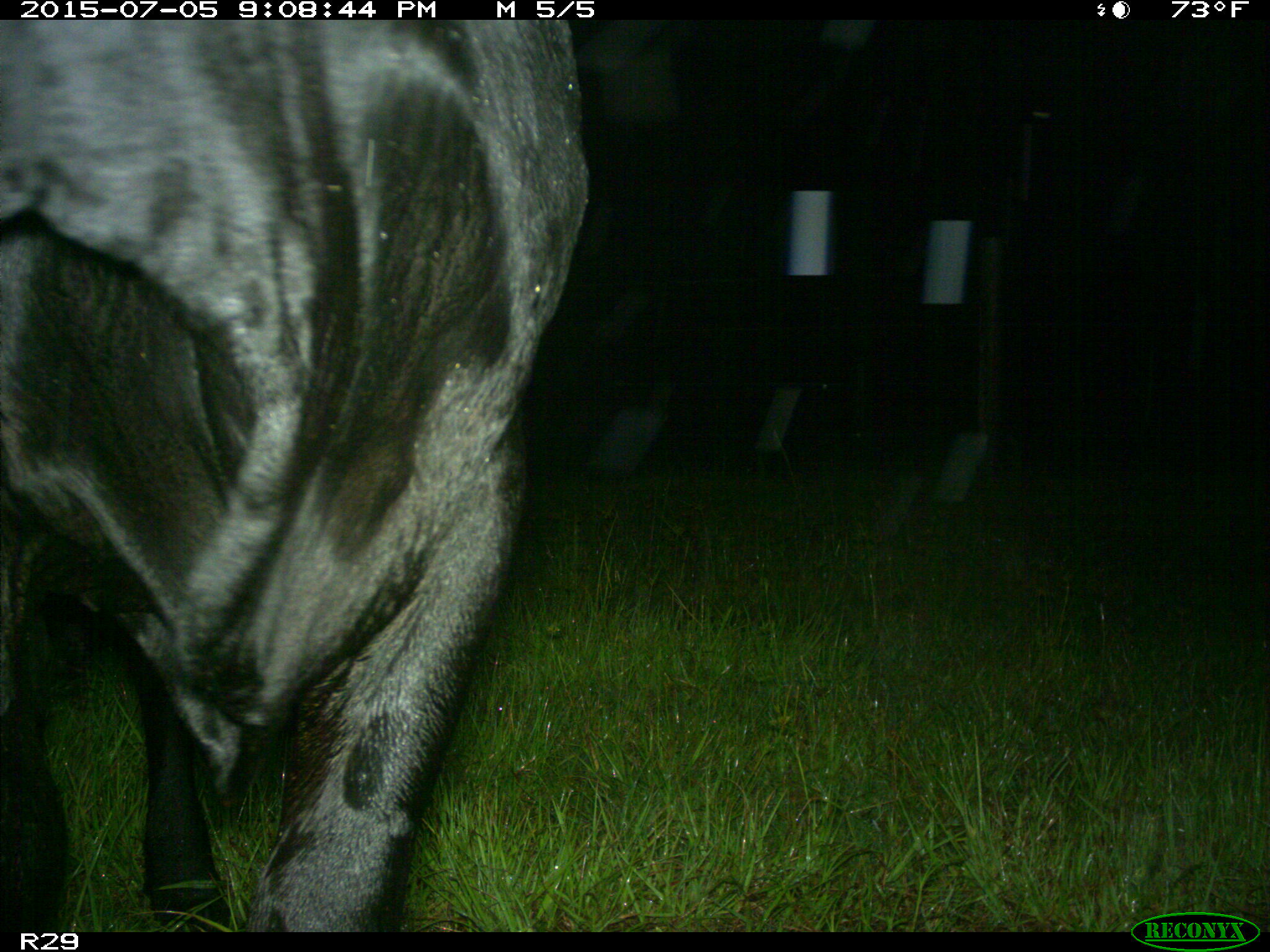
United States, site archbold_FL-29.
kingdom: Animalia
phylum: Chordata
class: Mammalia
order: Artiodactyla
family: Bovidae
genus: Bos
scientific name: Bos taurus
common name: domestic cow